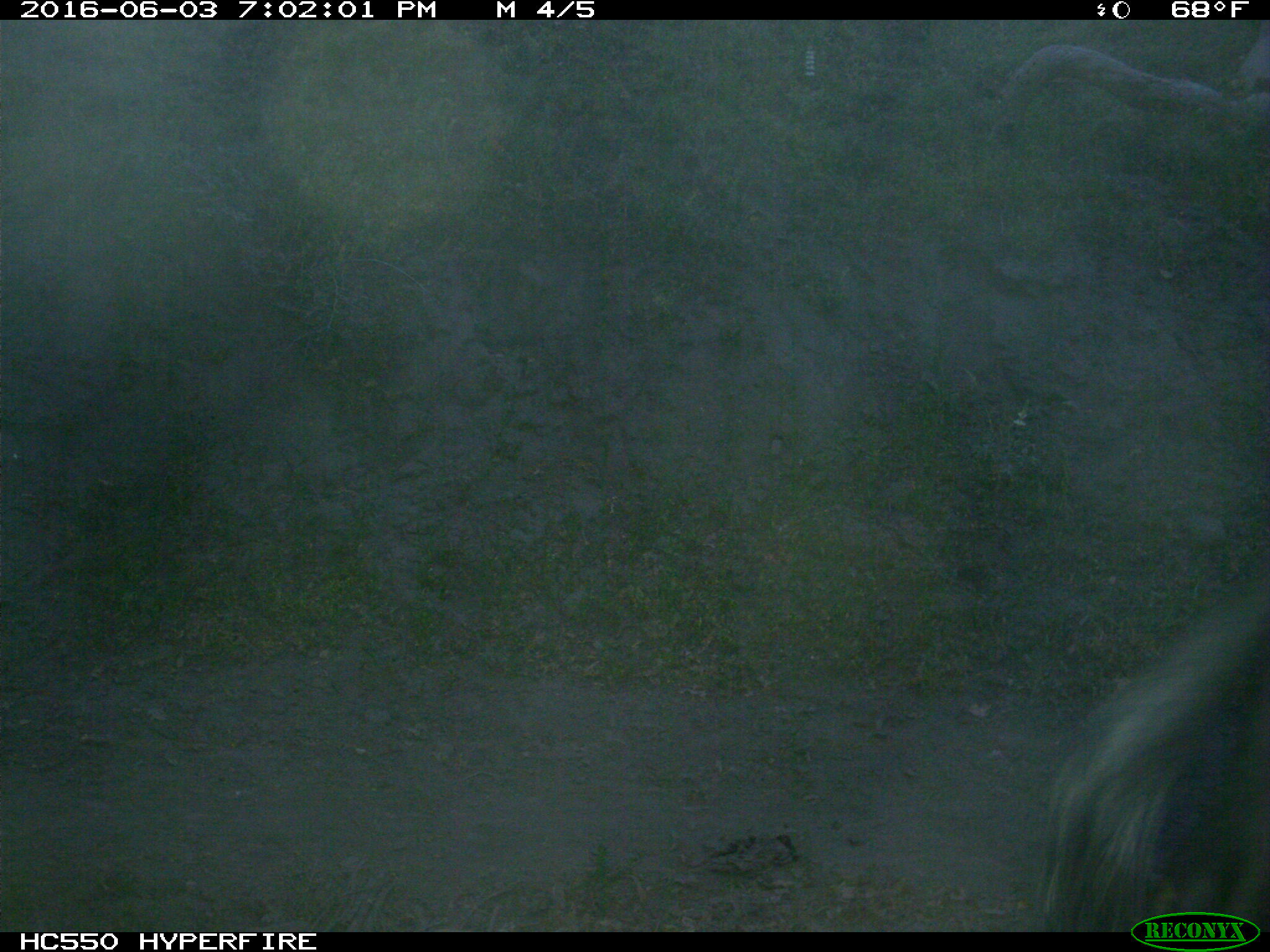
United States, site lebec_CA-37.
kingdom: Animalia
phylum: Chordata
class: Mammalia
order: Artiodactyla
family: Bovidae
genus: Bos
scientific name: Bos taurus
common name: domestic cow